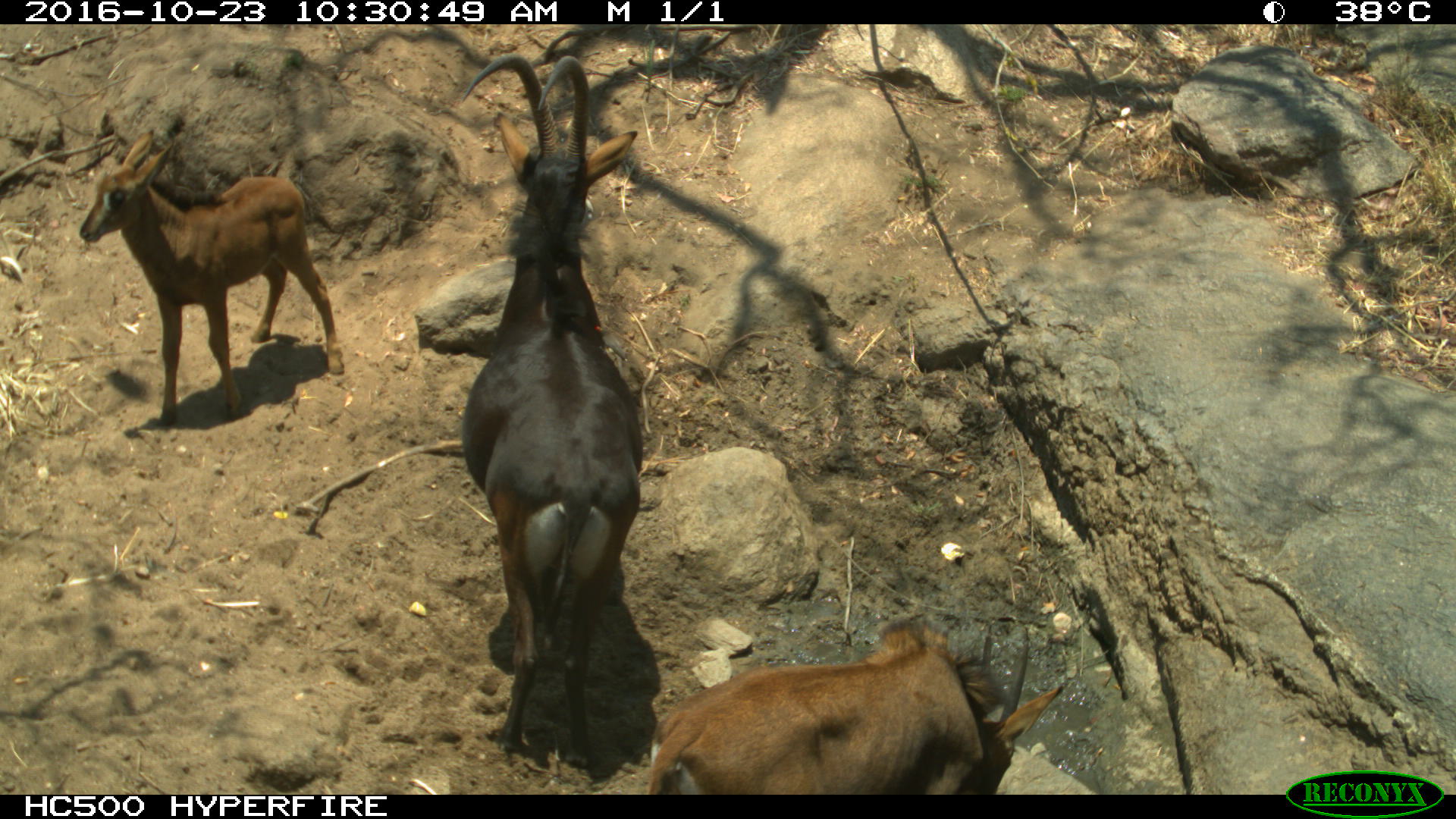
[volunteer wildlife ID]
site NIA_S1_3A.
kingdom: Animalia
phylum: Chordata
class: Mammalia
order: Artiodactyla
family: Bovidae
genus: Hippotragus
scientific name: Hippotragus niger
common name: sable antelope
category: sable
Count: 3.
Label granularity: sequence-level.